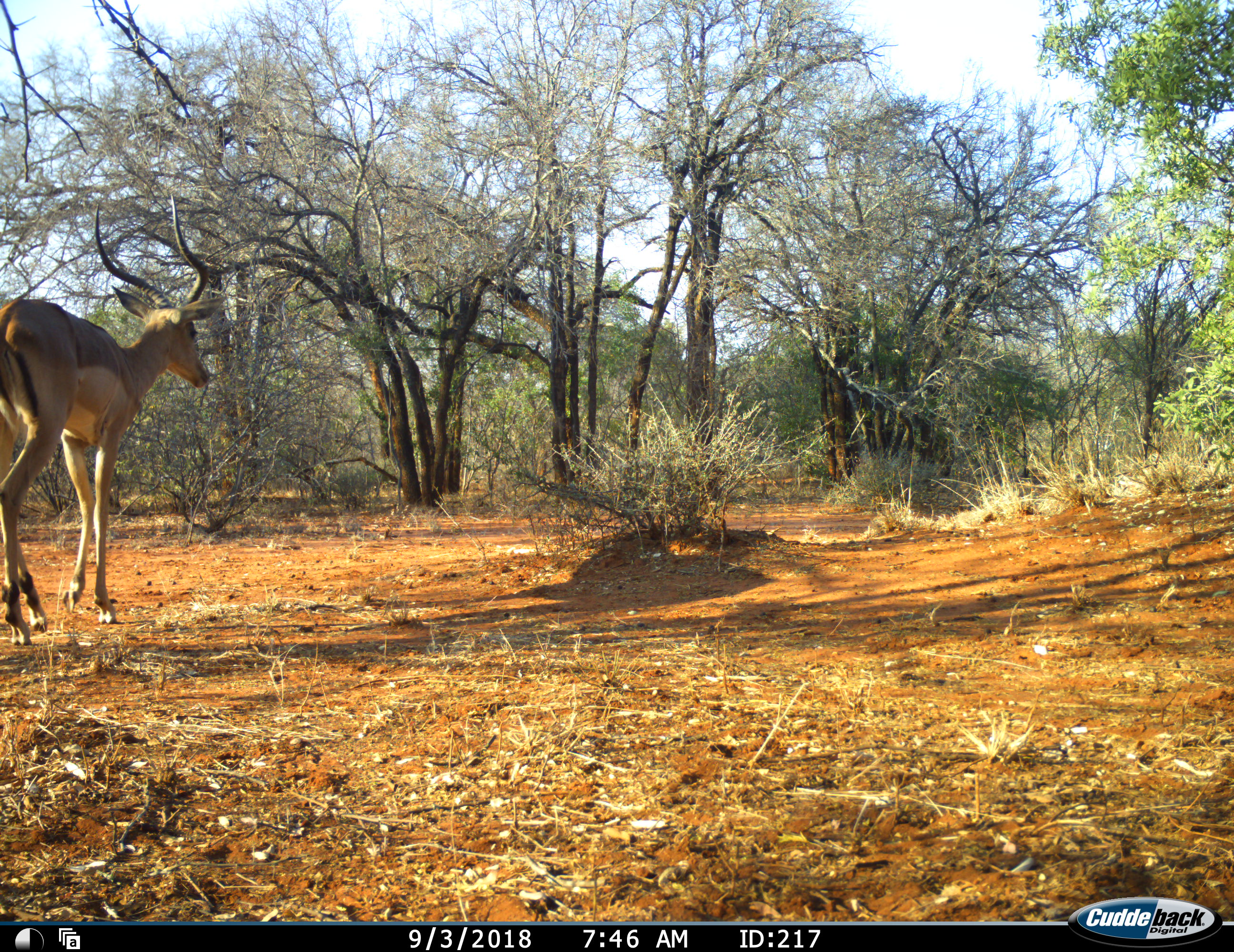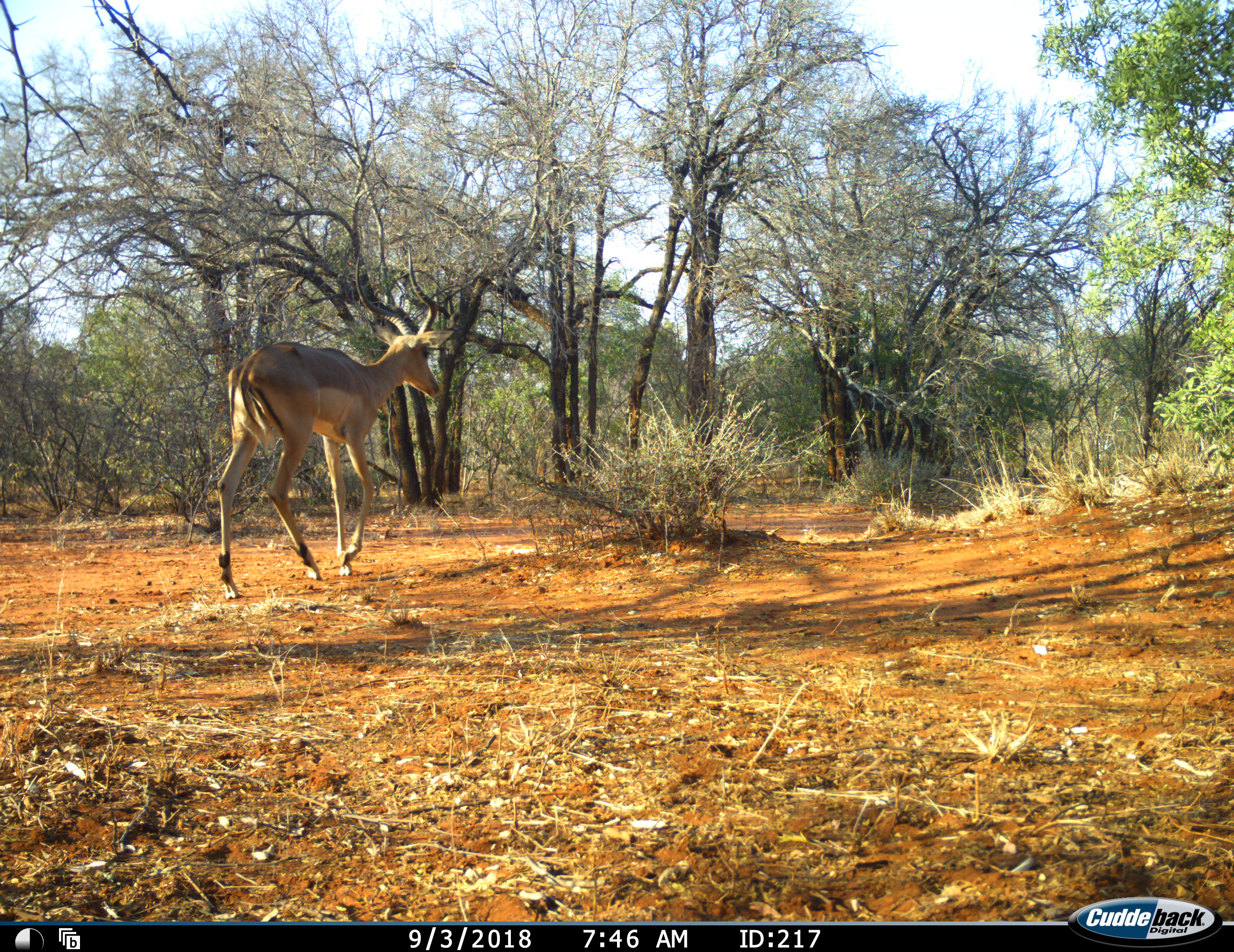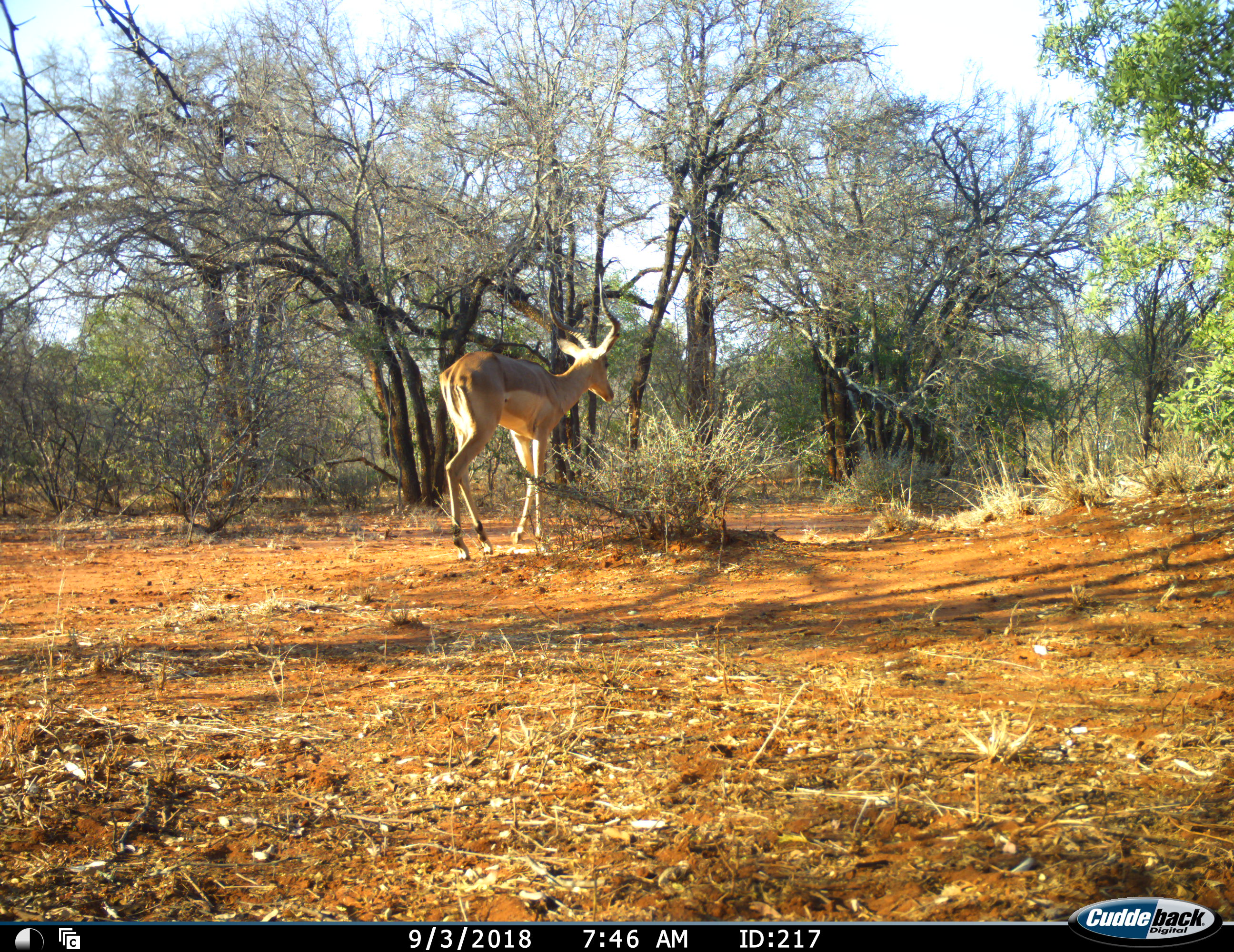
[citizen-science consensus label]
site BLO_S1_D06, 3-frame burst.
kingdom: Animalia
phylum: Chordata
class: Mammalia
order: Artiodactyla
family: Bovidae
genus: Aepyceros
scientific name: Aepyceros melampus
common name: impala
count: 1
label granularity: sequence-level